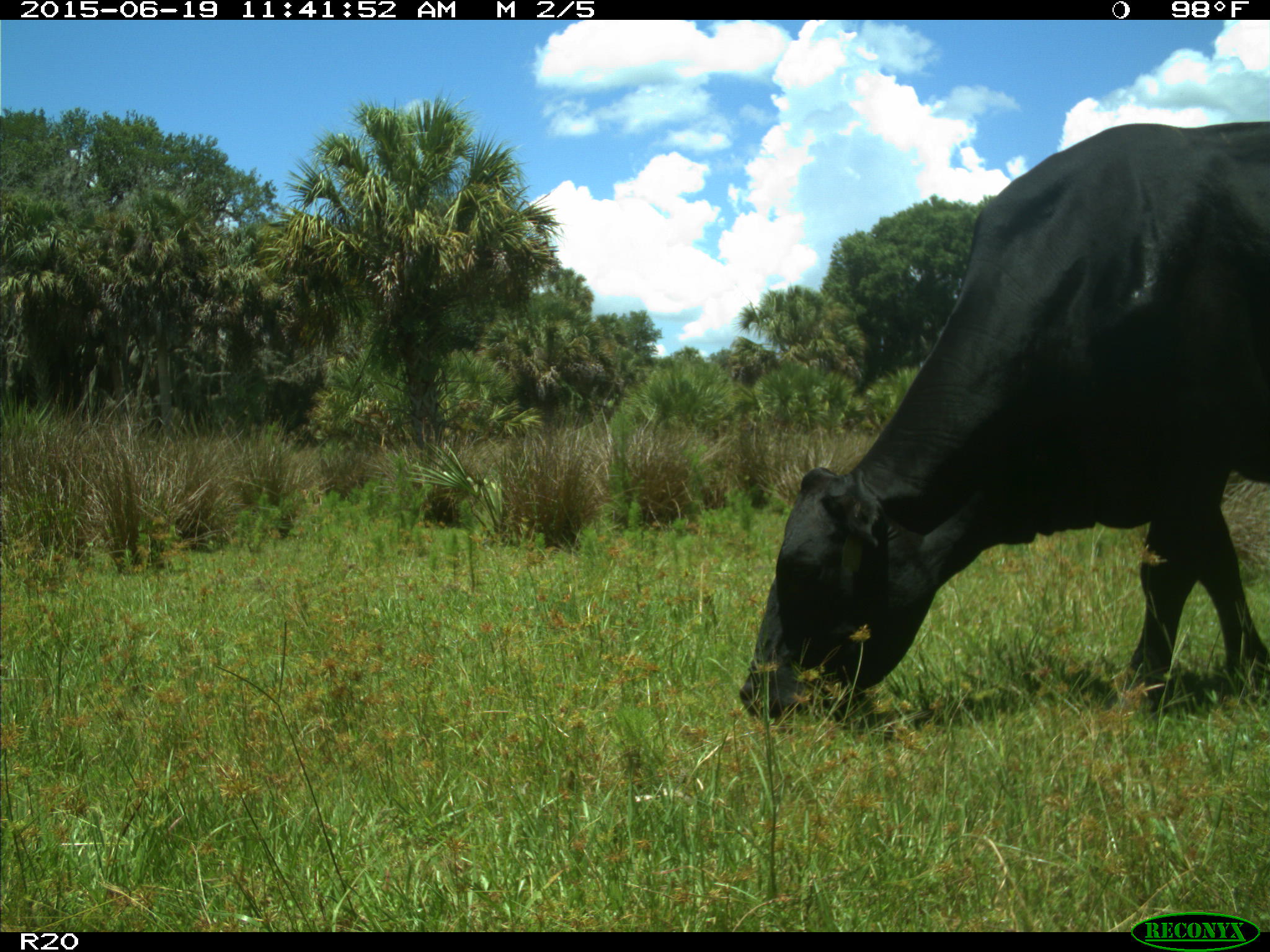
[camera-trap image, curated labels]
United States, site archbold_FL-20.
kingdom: Animalia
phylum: Chordata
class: Mammalia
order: Artiodactyla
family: Bovidae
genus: Bos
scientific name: Bos taurus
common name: domestic cow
Bos taurus (domestic cow).